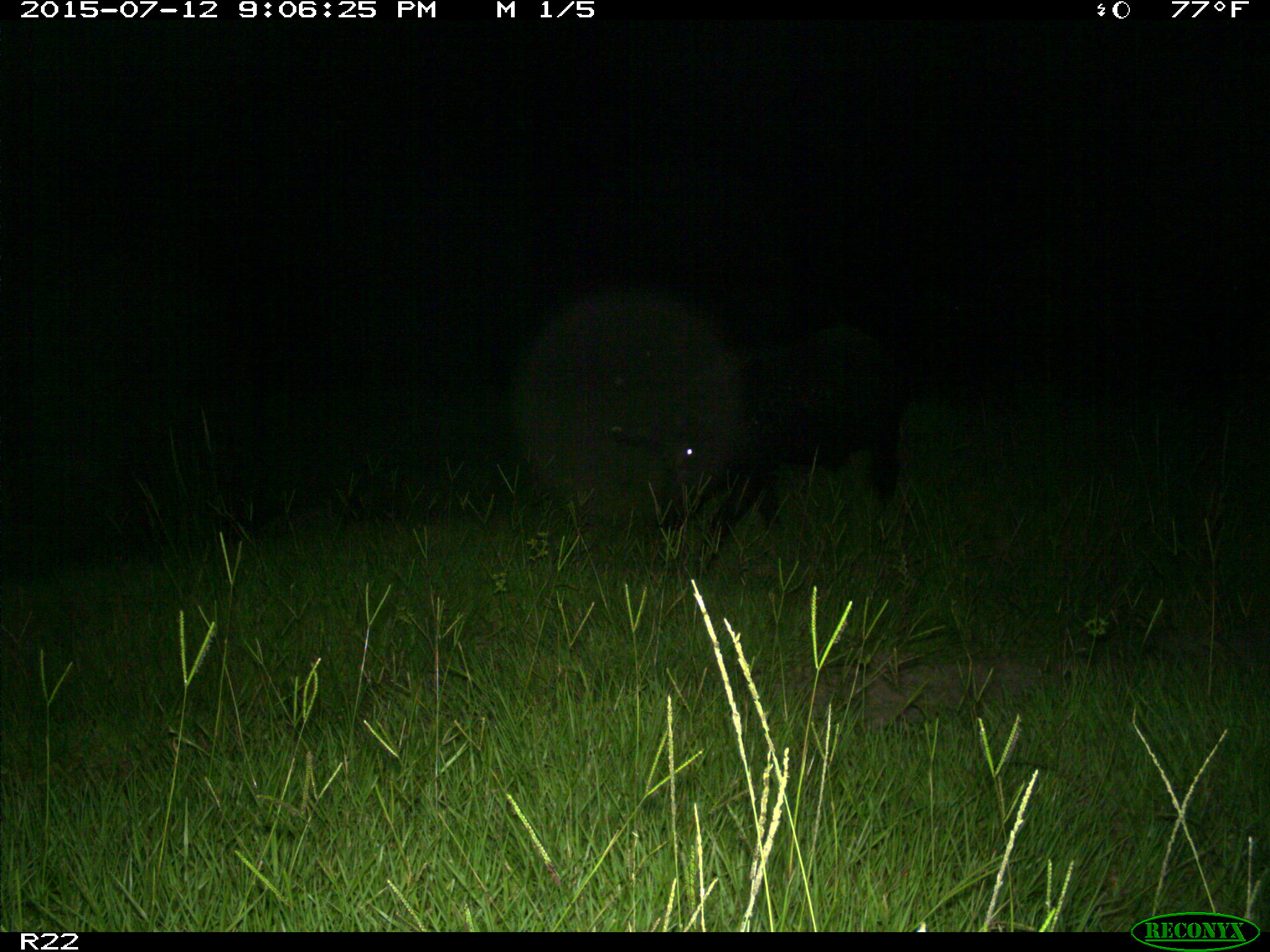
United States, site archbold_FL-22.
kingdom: Animalia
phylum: Chordata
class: Mammalia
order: Artiodactyla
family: Bovidae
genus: Bos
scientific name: Bos taurus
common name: domestic cow